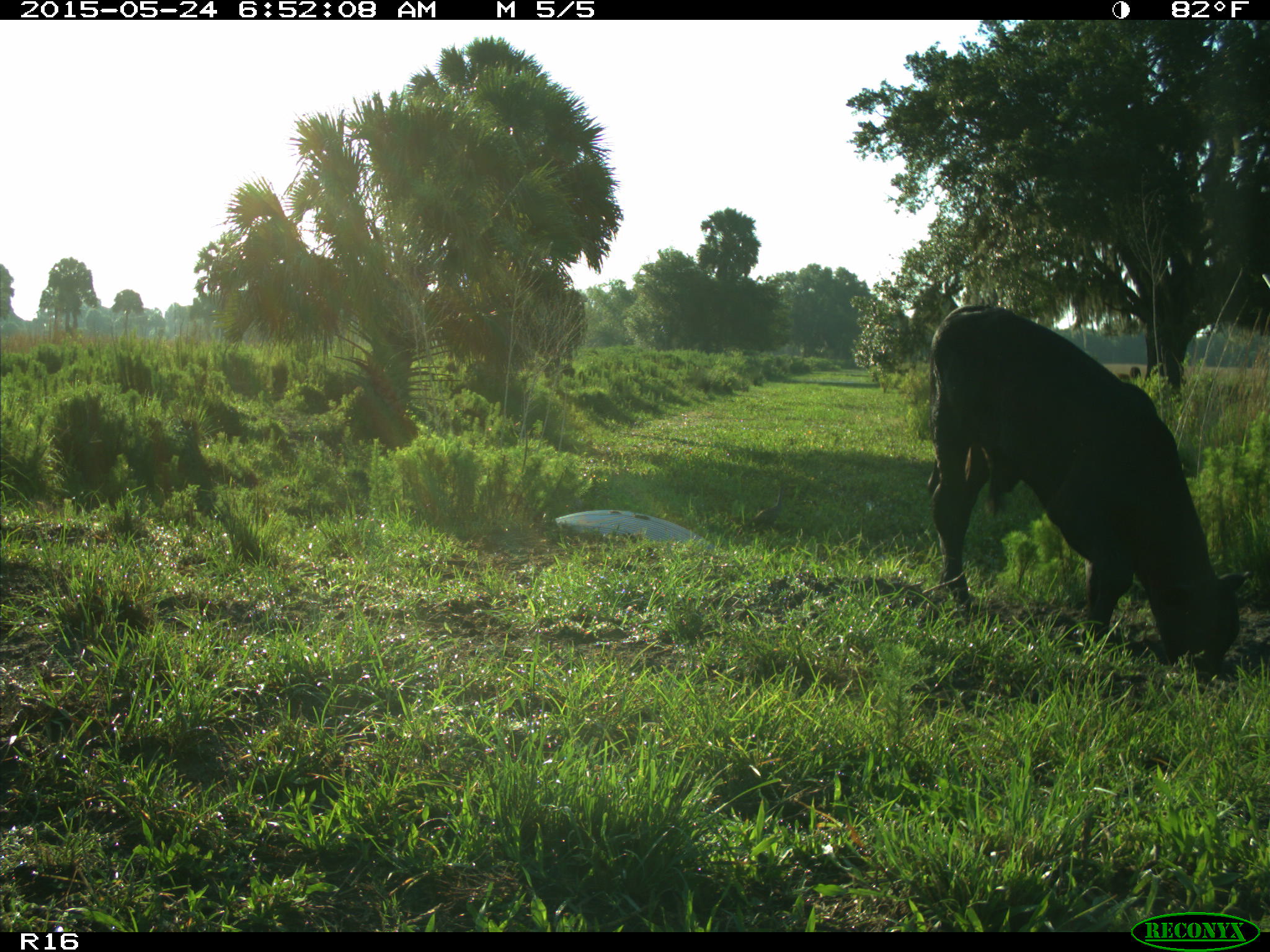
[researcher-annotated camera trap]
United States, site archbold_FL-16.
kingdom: Animalia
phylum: Chordata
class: Mammalia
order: Artiodactyla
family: Bovidae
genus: Bos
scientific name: Bos taurus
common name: domestic cow